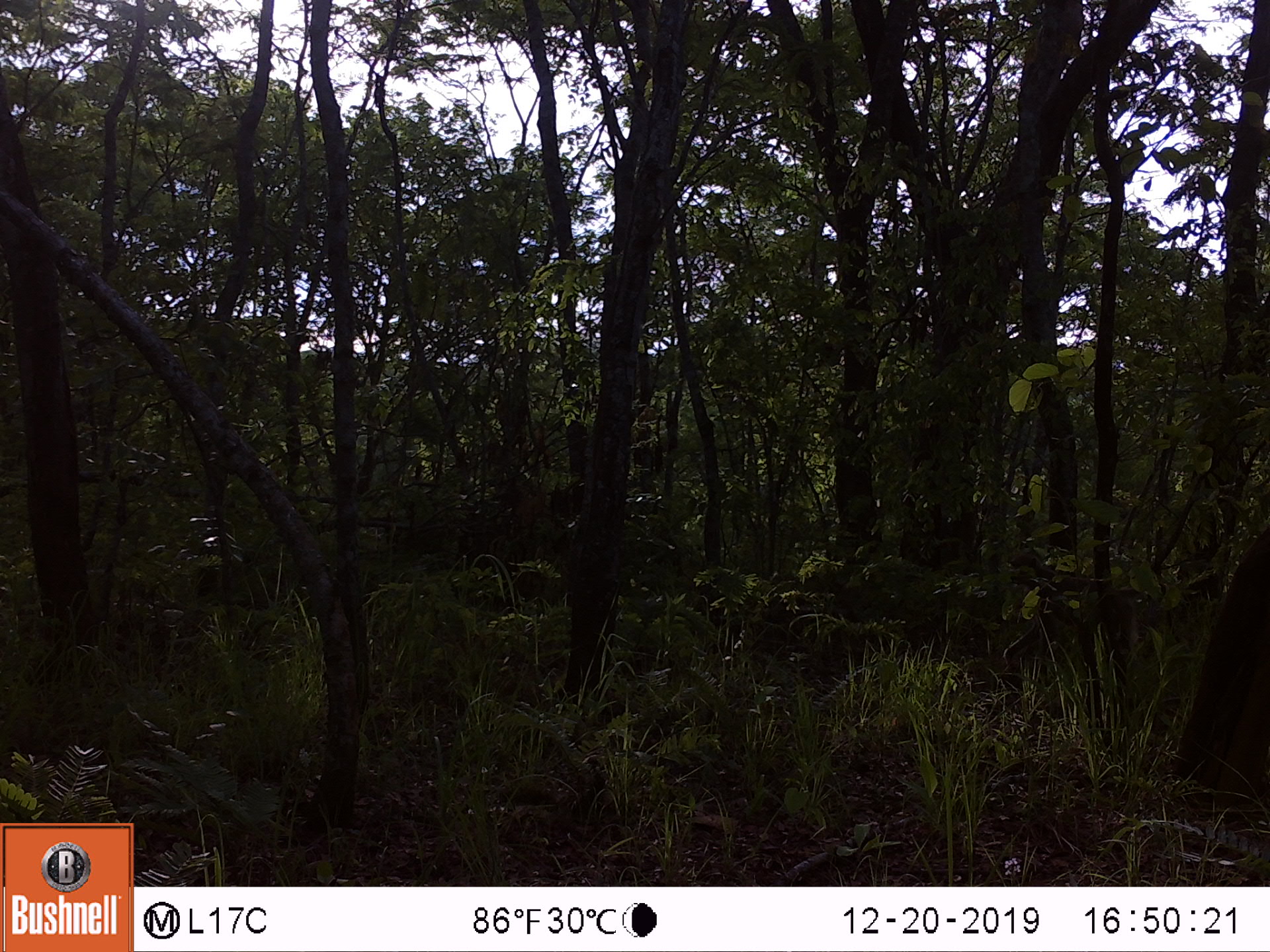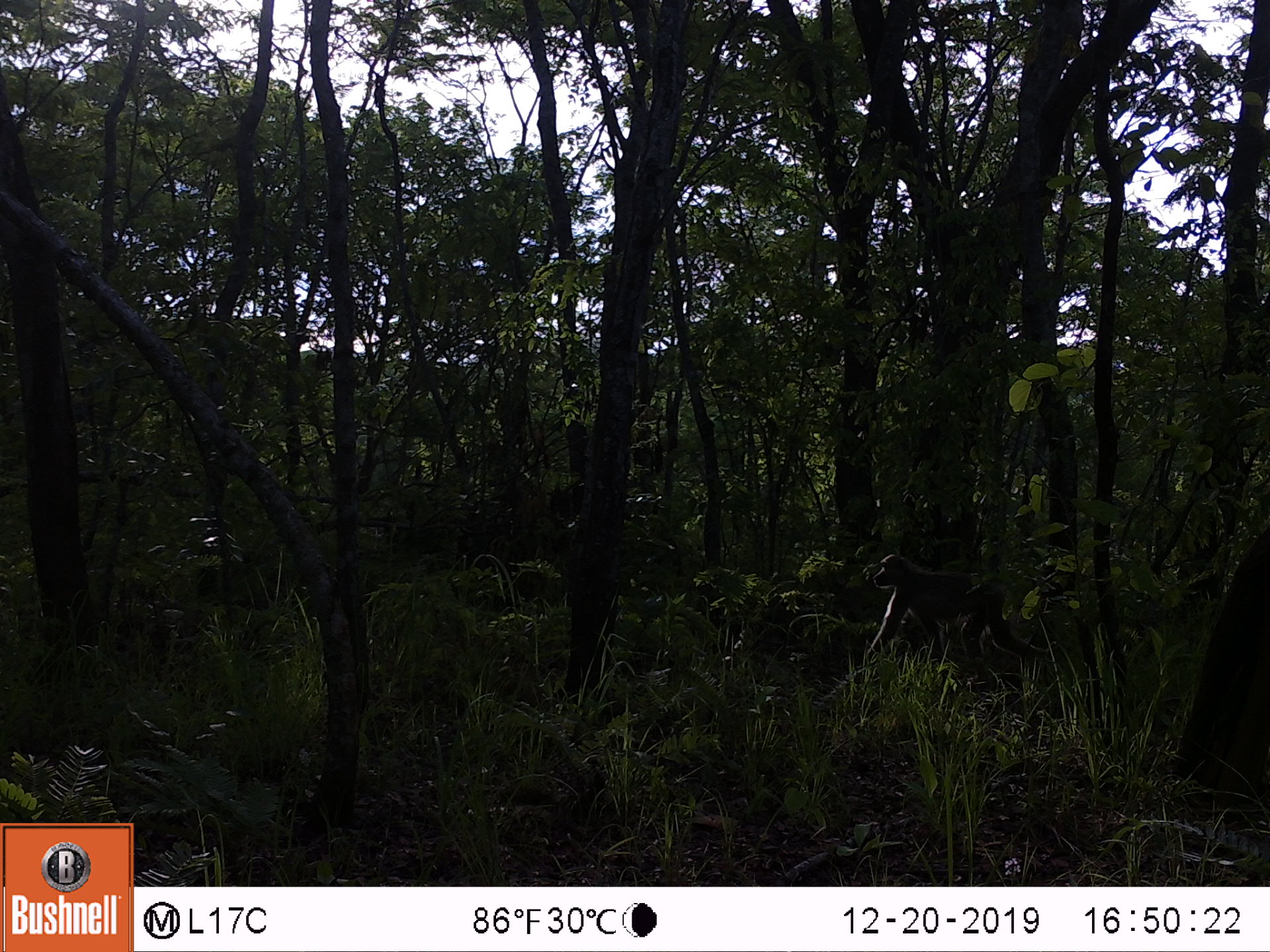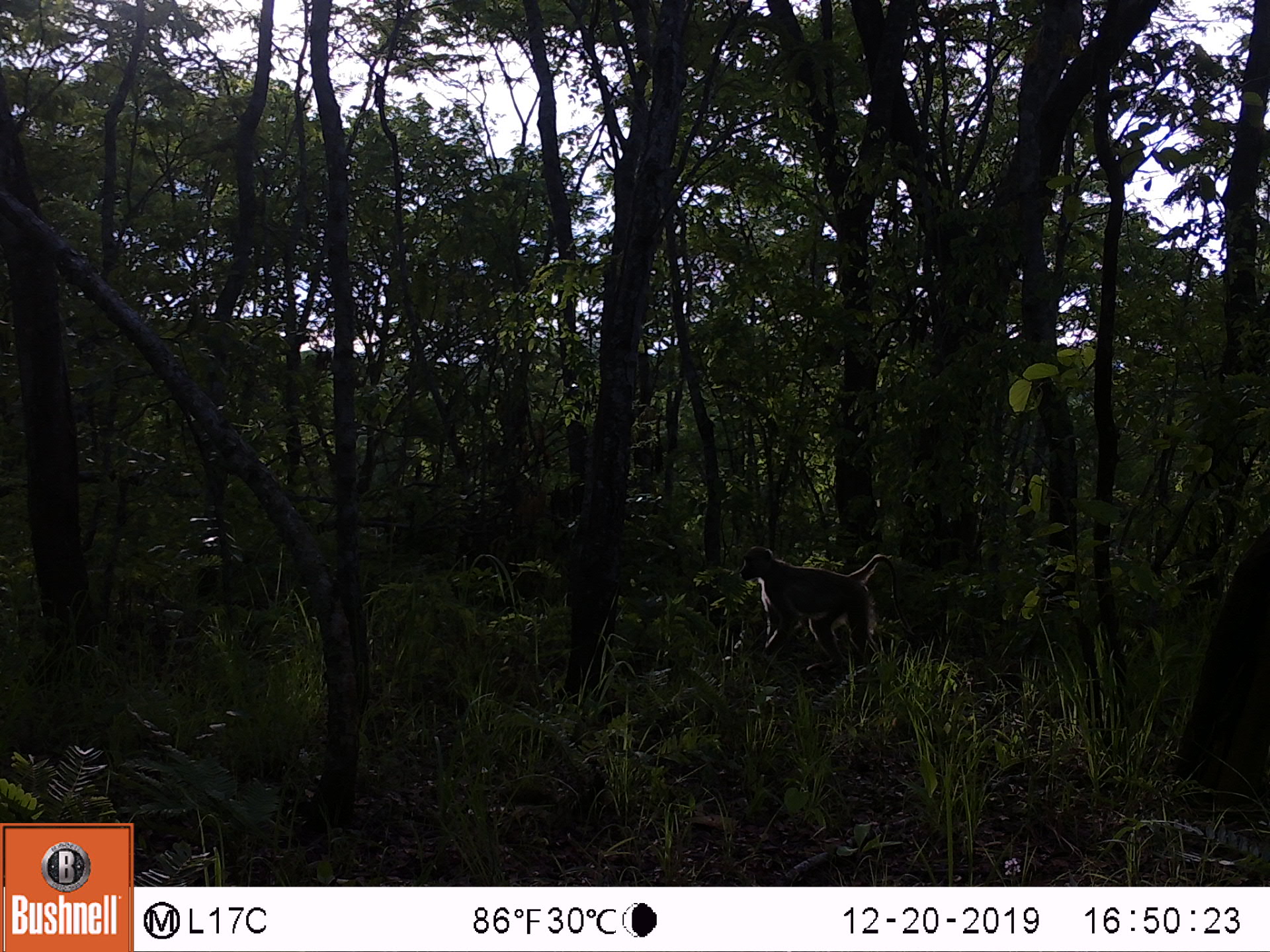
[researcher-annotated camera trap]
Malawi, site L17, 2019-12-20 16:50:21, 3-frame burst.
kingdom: Animalia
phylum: Chordata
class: Mammalia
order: Primates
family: Cercopithecidae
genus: Papio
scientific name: Papio cynocephalus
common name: yellow baboon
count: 1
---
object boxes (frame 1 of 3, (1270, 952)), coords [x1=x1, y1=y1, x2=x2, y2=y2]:
yellow baboon: [x1=996, y1=555, x2=1158, y2=688]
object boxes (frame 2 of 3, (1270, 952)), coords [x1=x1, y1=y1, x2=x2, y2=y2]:
yellow baboon: [x1=863, y1=552, x2=1034, y2=668]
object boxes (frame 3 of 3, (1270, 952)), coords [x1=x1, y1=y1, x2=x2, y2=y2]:
yellow baboon: [x1=733, y1=540, x2=909, y2=678]